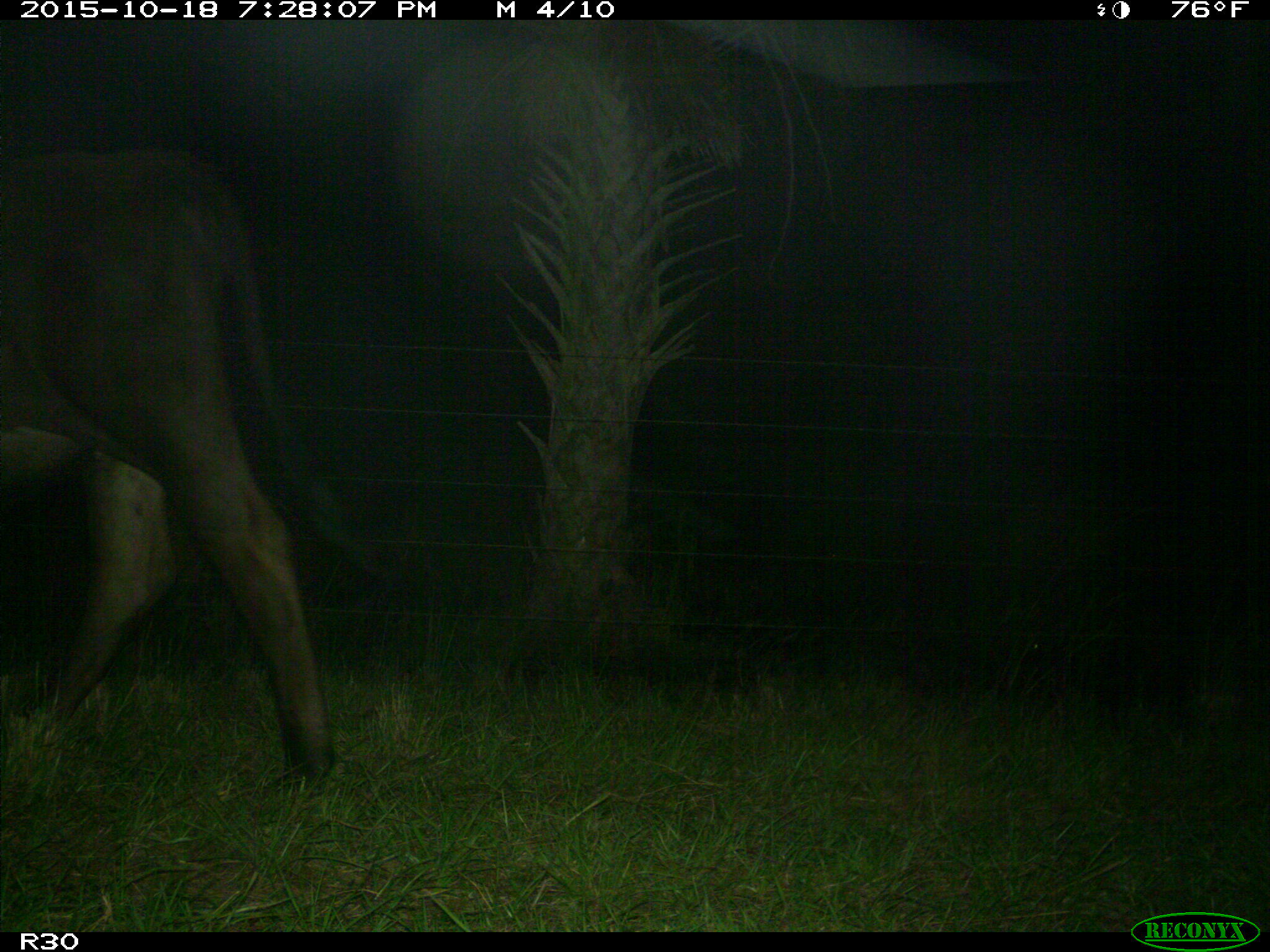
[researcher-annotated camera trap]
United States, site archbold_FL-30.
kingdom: Animalia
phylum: Chordata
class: Mammalia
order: Artiodactyla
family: Bovidae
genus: Bos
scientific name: Bos taurus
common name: domestic cow